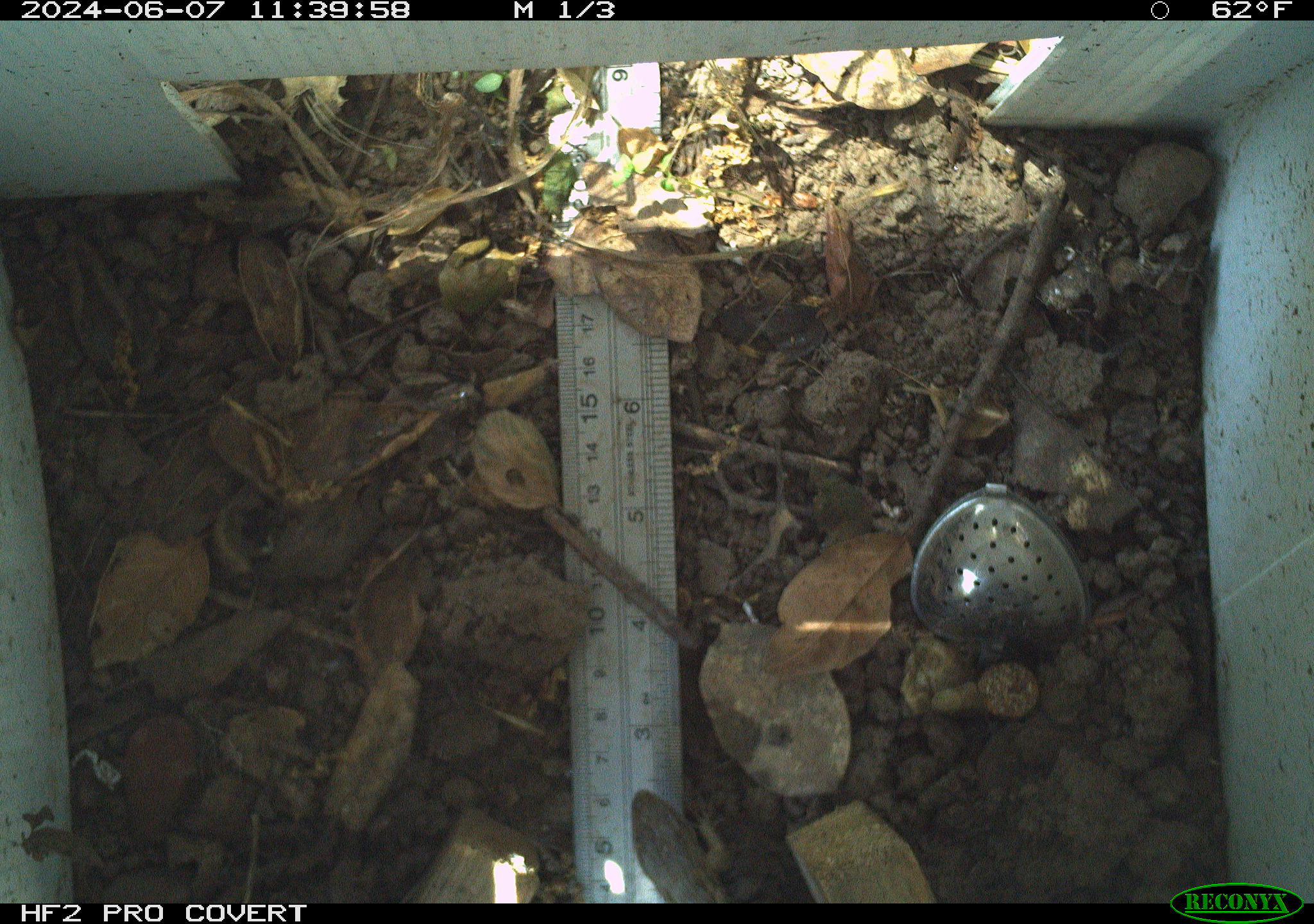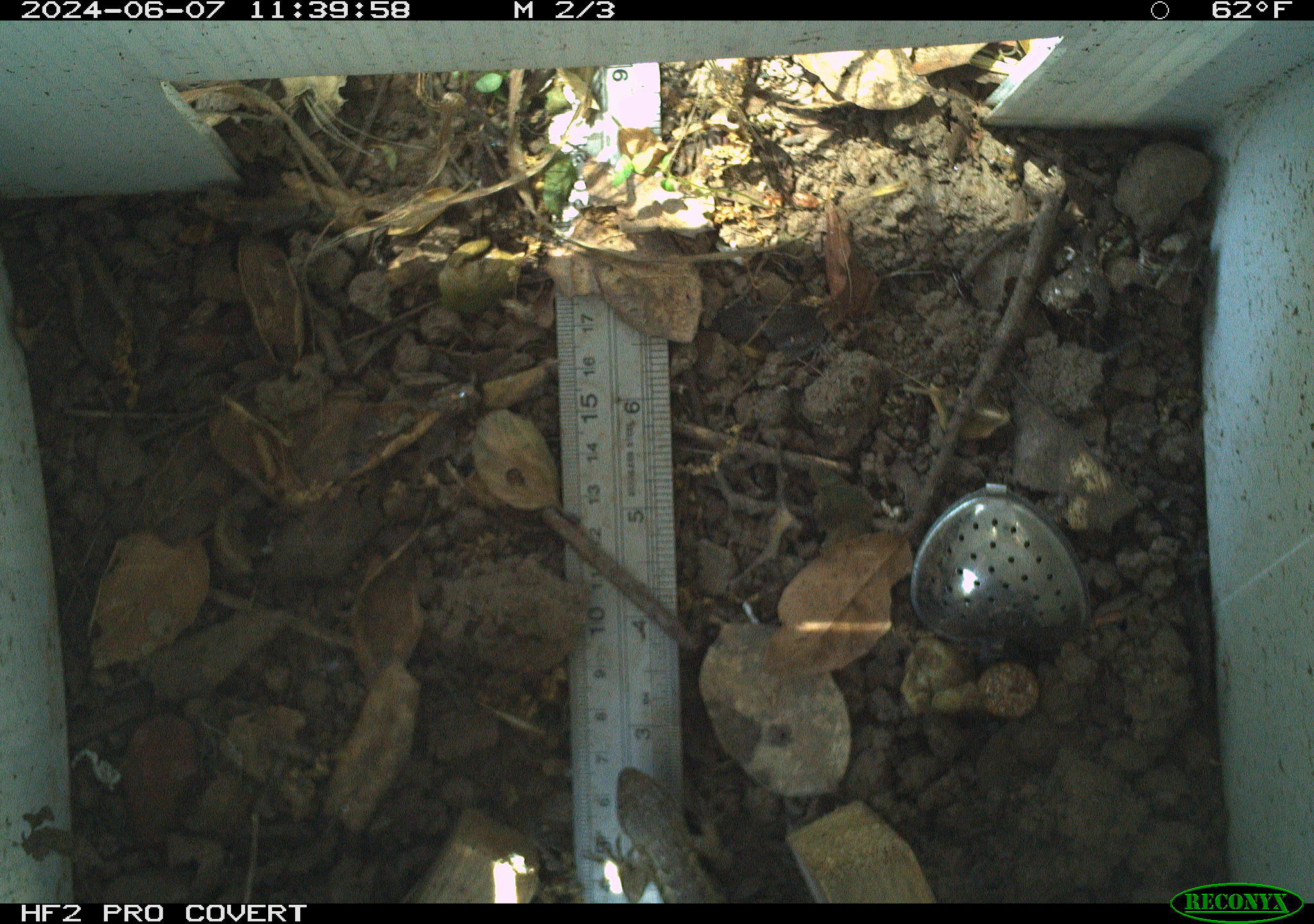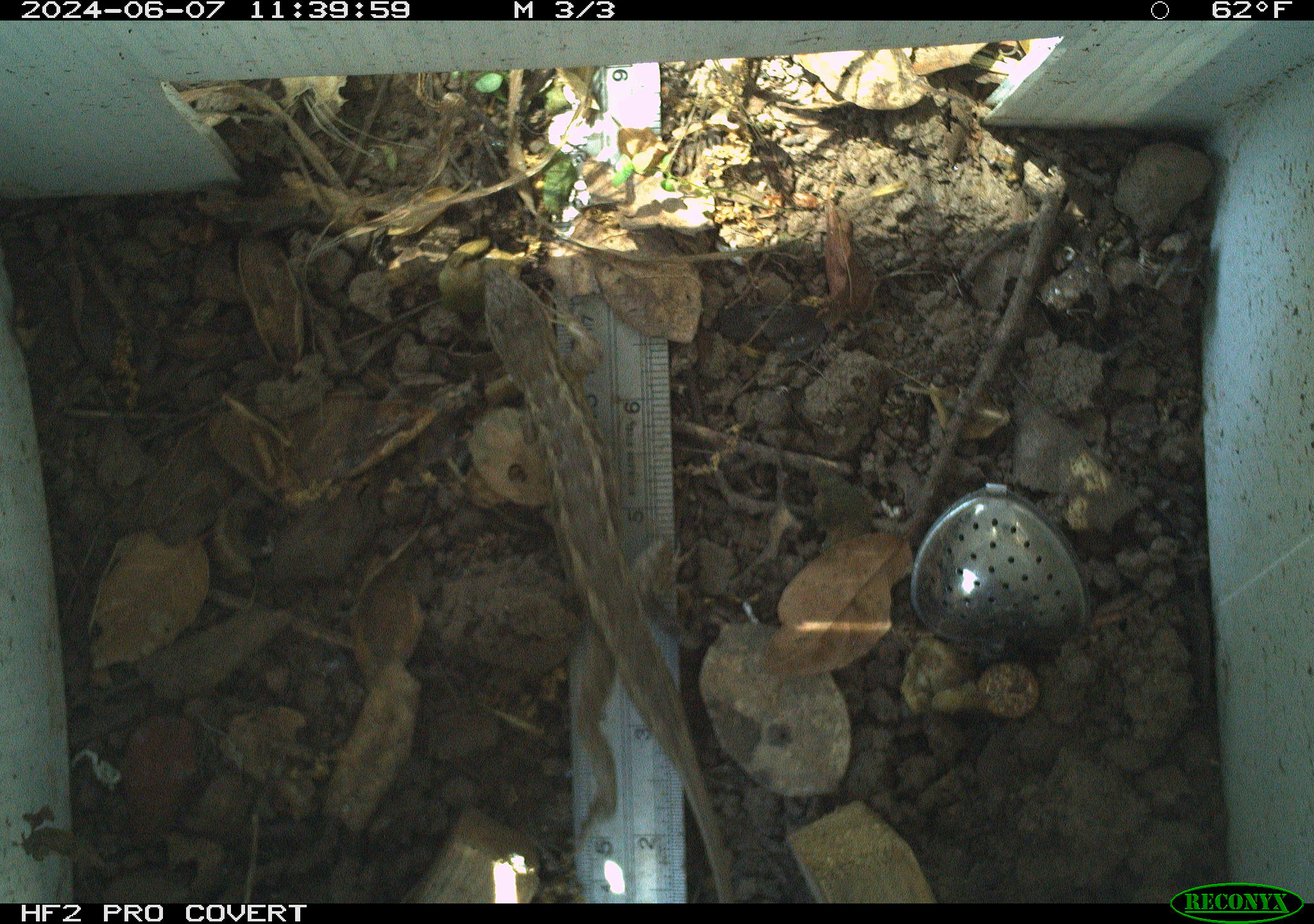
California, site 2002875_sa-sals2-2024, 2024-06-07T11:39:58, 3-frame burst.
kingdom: Animalia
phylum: Chordata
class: Reptilia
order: Squamata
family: Phrynosomatidae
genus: Sceloporus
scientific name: Sceloporus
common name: spiny lizards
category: sceloporus species